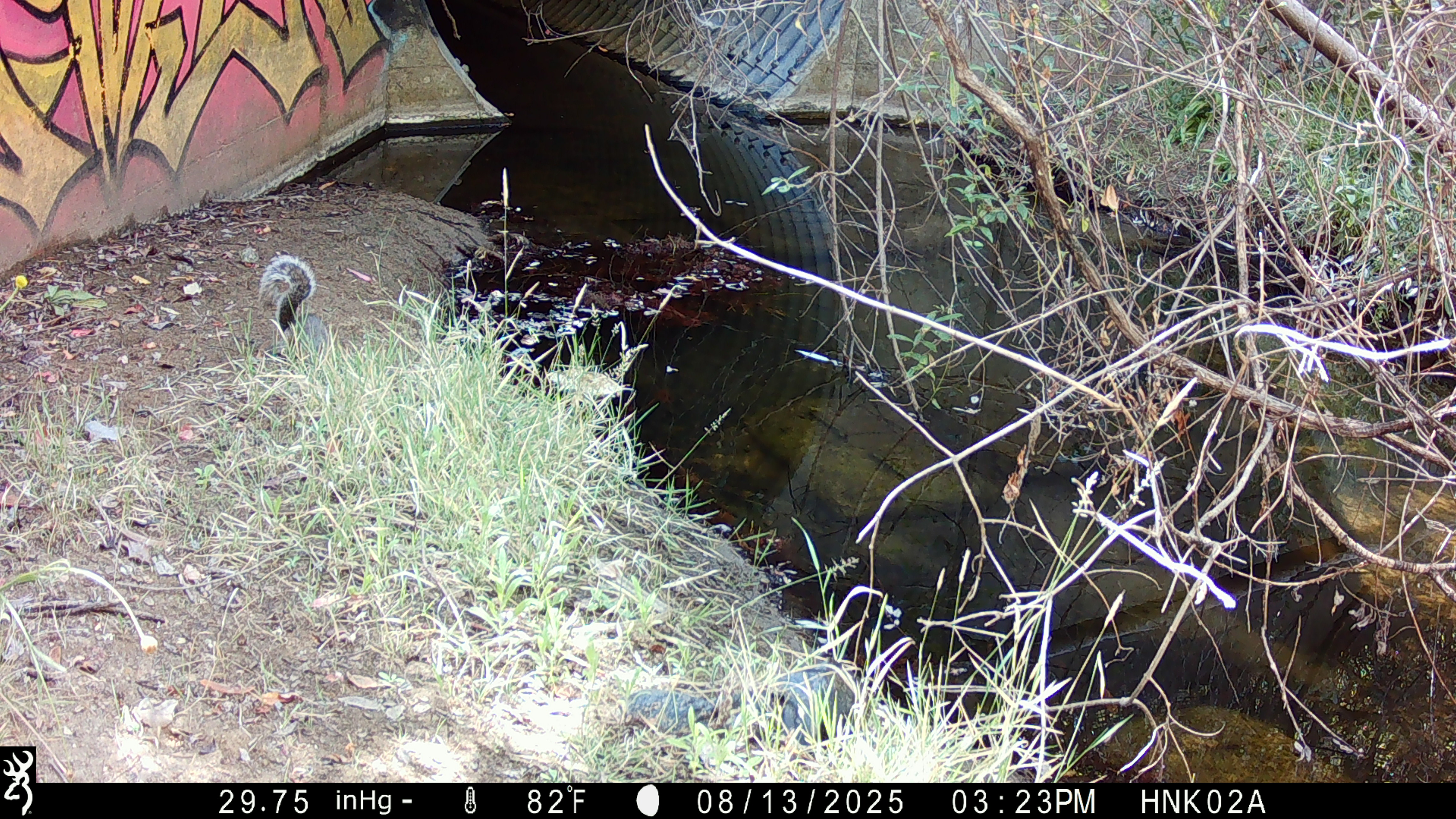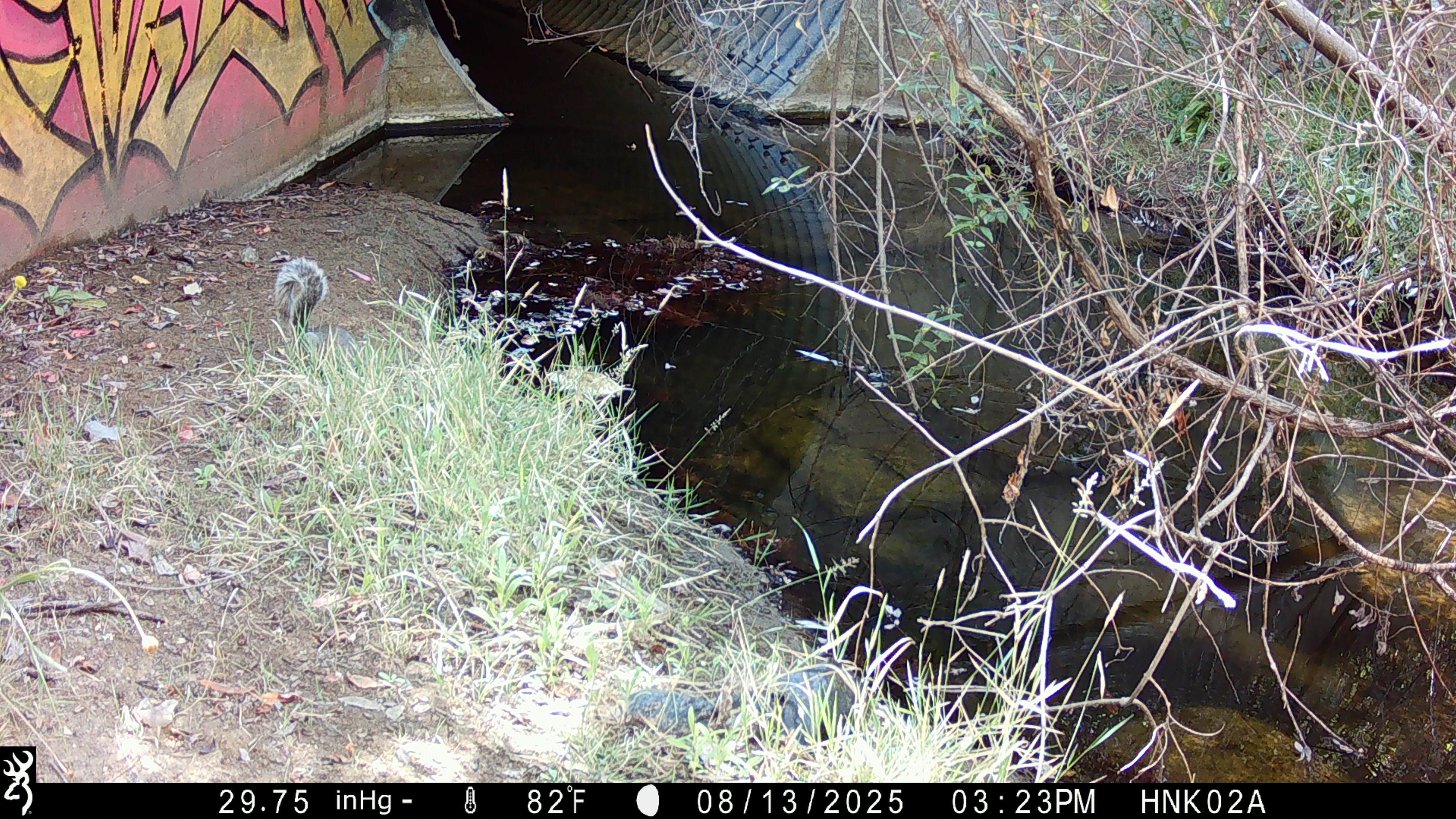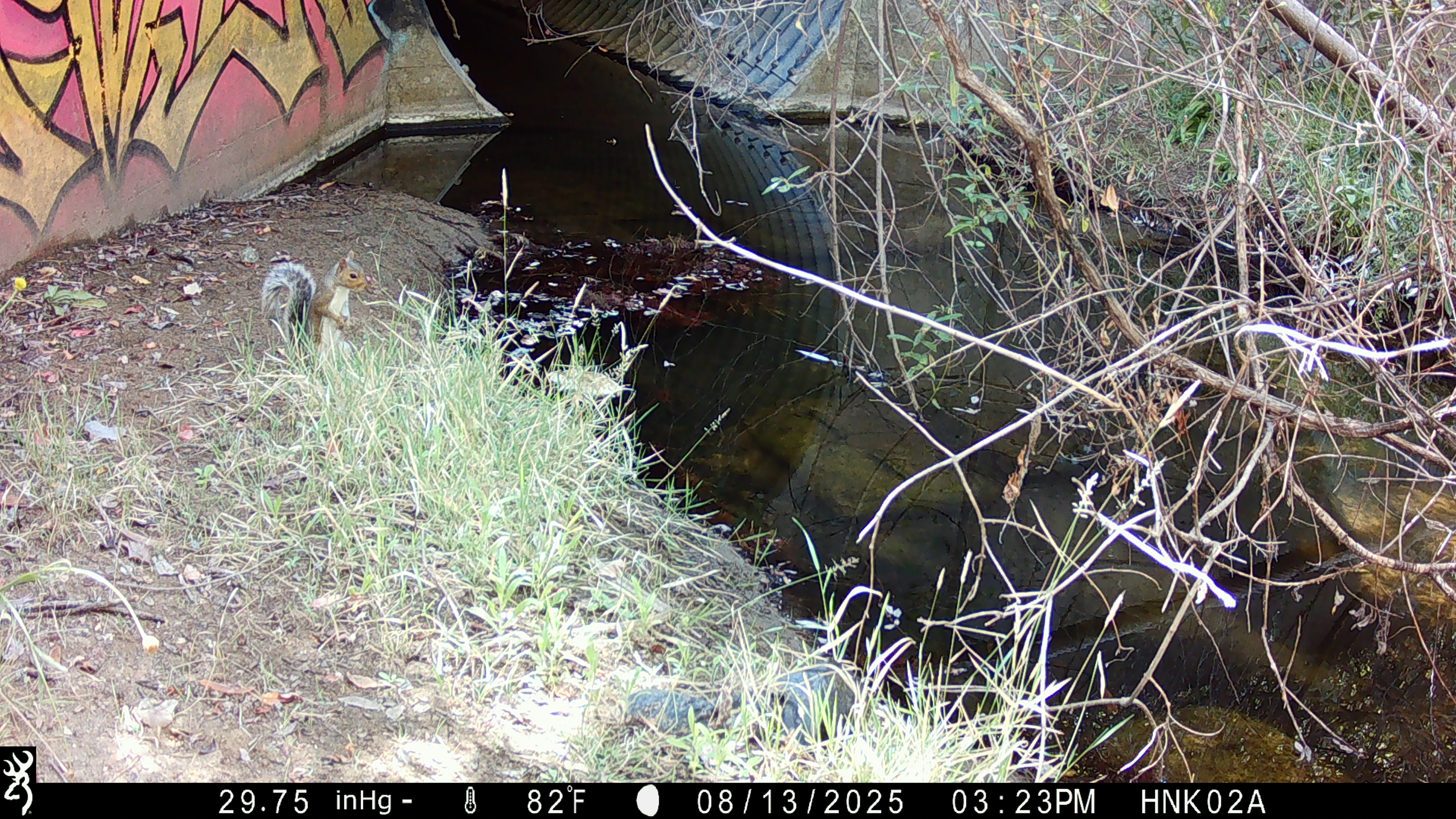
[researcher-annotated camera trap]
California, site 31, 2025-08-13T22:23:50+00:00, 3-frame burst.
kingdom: Animalia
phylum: Chordata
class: Mammalia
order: Rodentia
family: Sciuridae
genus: Sciurus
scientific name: Sciurus carolinensis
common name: eastern gray squirrel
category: eastern grey squirrel